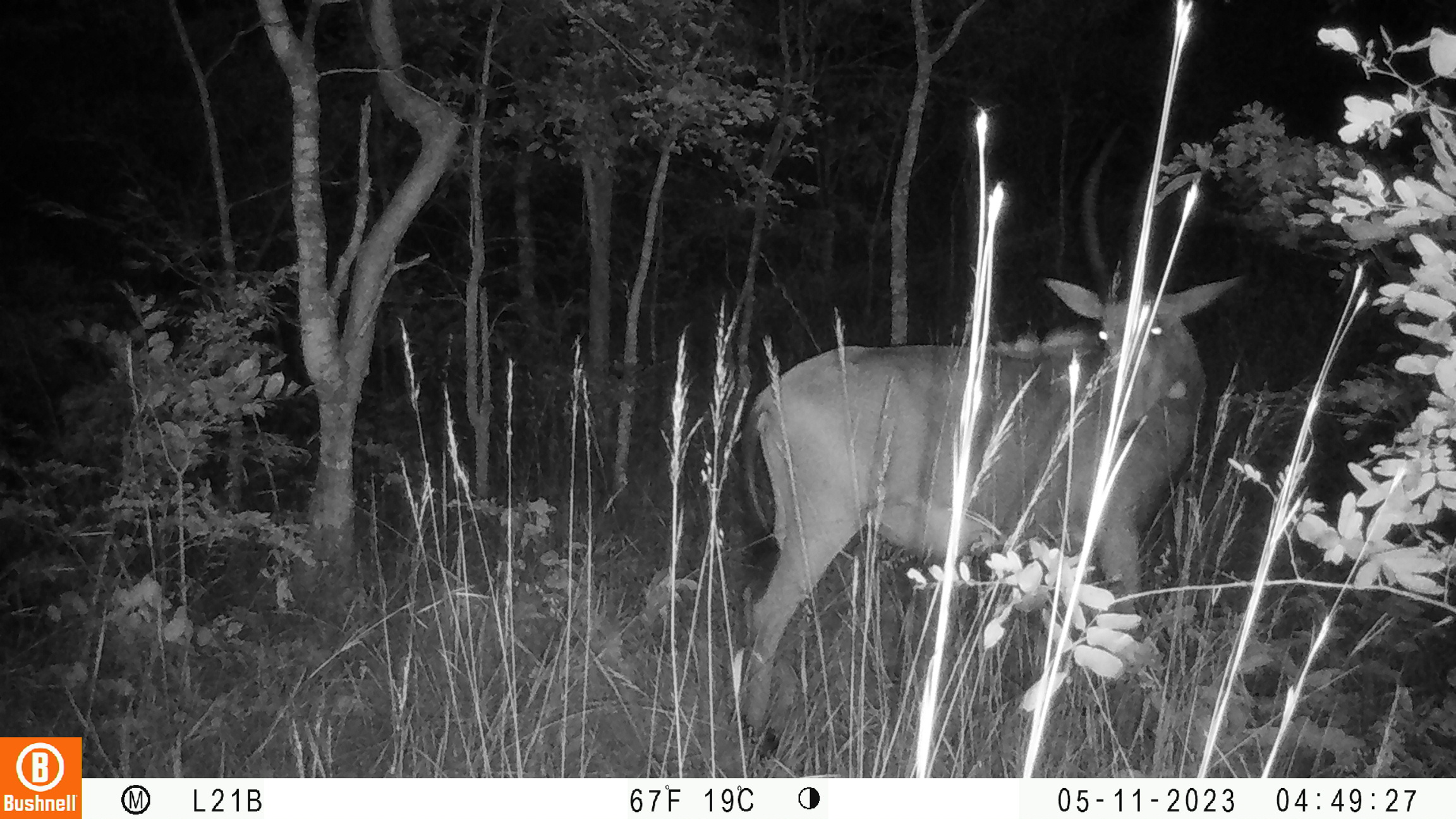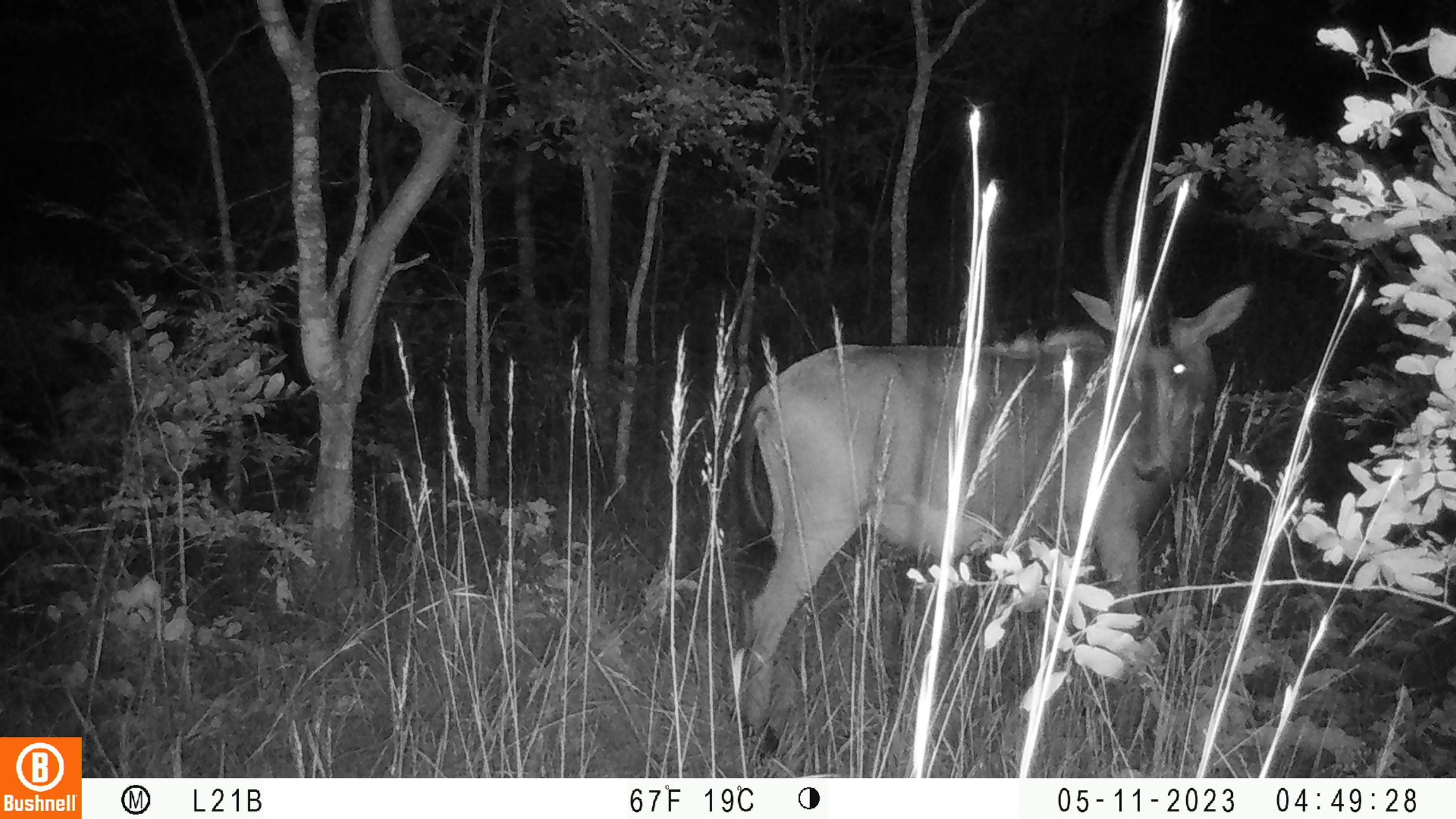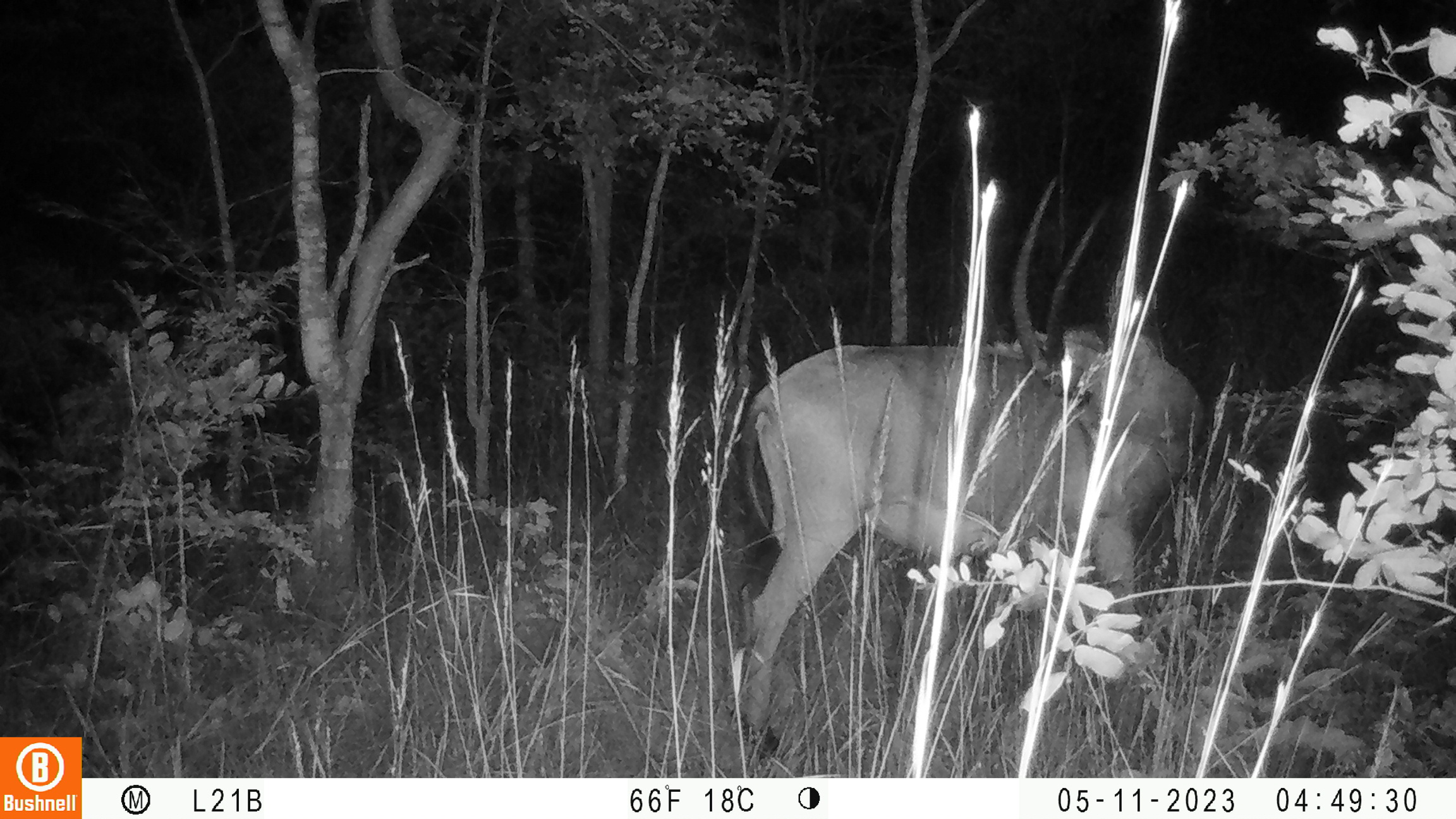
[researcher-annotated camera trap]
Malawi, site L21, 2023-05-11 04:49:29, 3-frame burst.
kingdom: Animalia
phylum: Chordata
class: Mammalia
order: Artiodactyla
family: Bovidae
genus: Hippotragus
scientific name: Hippotragus niger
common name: sable antelope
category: sable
Sable (sable antelope) (Hippotragus niger), count 1.